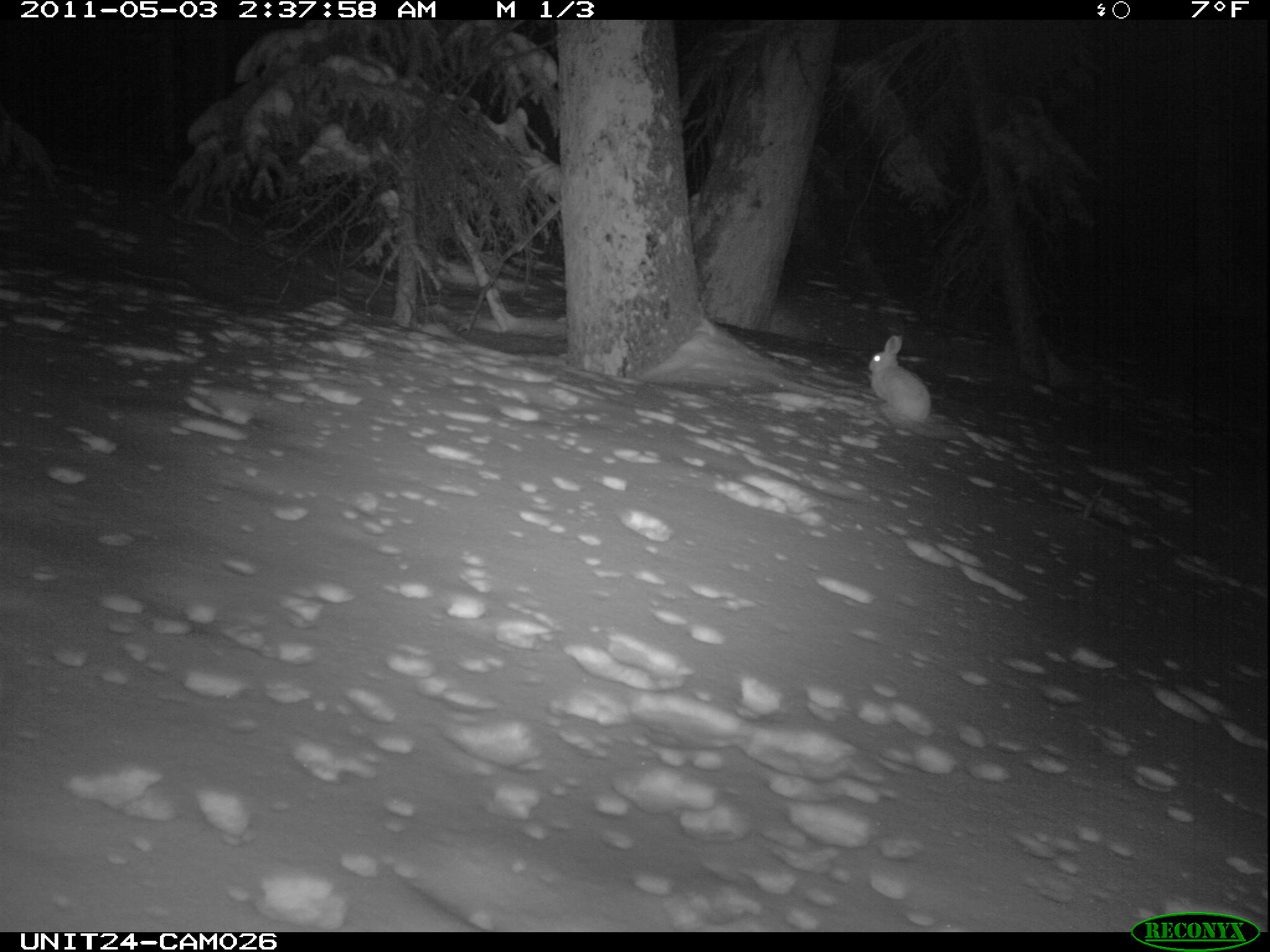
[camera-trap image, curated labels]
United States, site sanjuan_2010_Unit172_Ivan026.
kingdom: Animalia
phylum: Chordata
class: Mammalia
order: Lagomorpha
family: Leporidae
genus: Lepus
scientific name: Lepus americanus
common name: snowshoe hare